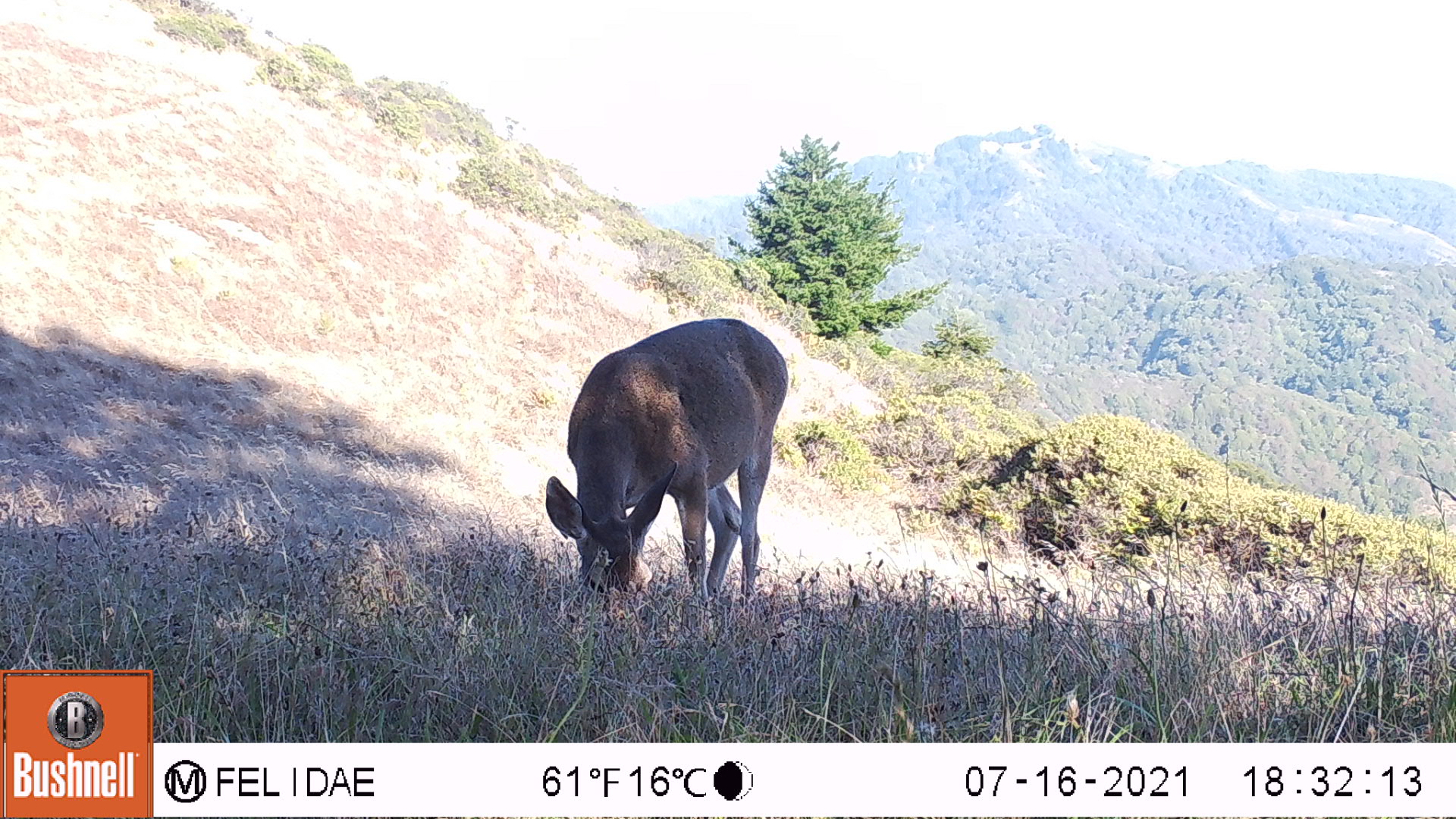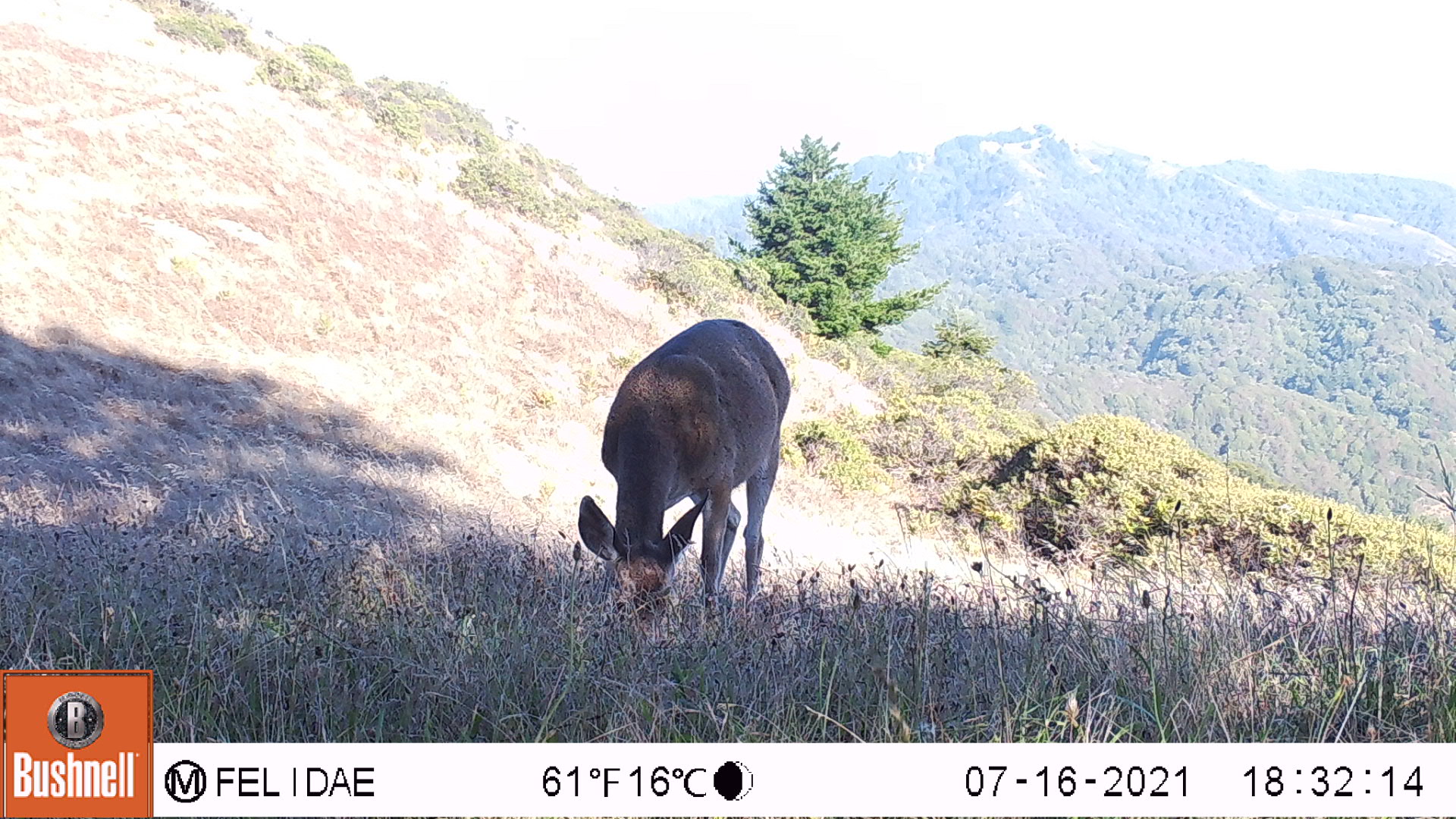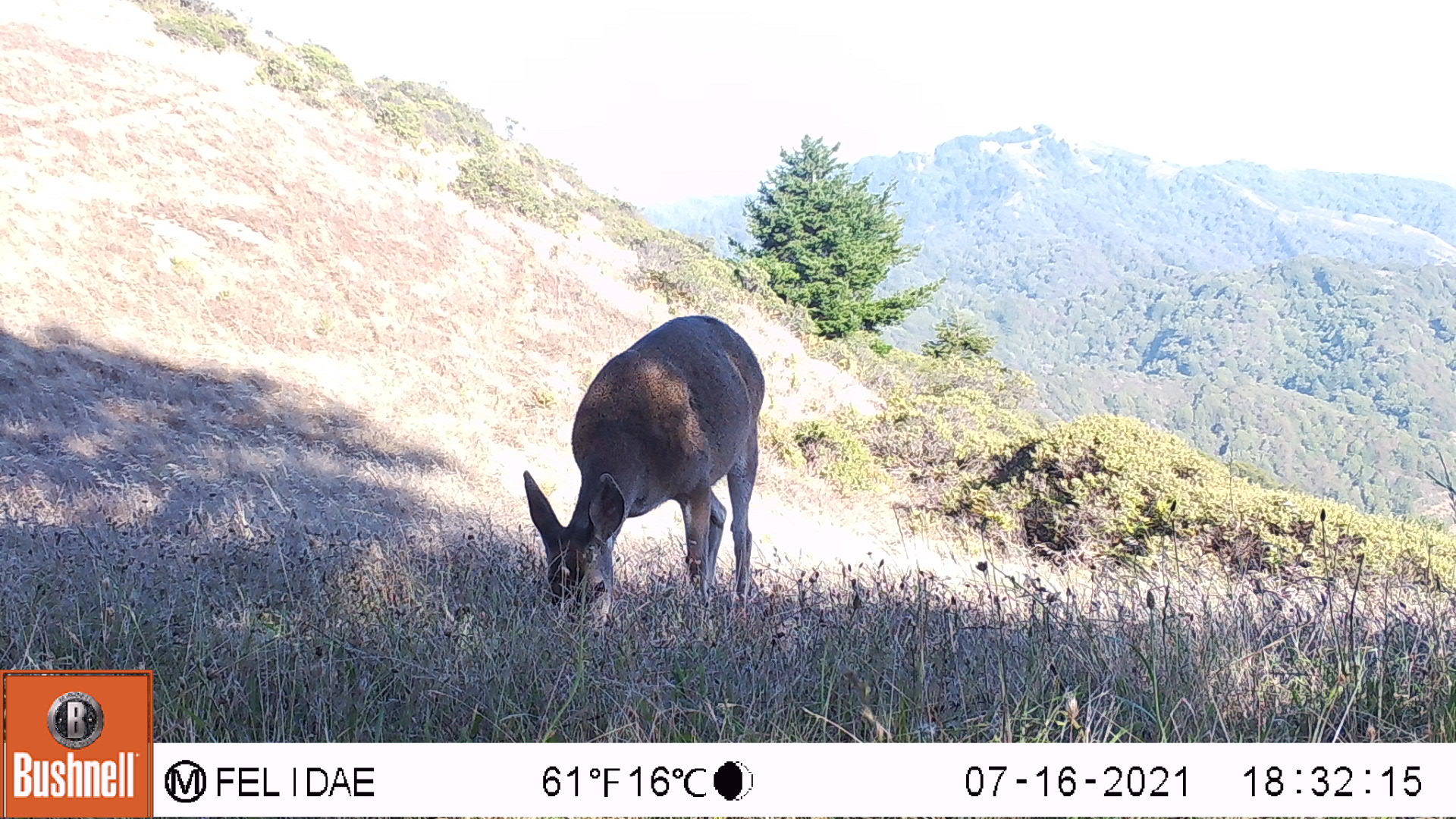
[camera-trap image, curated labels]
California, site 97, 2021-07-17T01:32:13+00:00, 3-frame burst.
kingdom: Animalia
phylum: Chordata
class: Mammalia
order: Artiodactyla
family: Cervidae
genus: Odocoileus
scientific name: Odocoileus hemionus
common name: mule deer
Mule deer (Odocoileus hemionus).